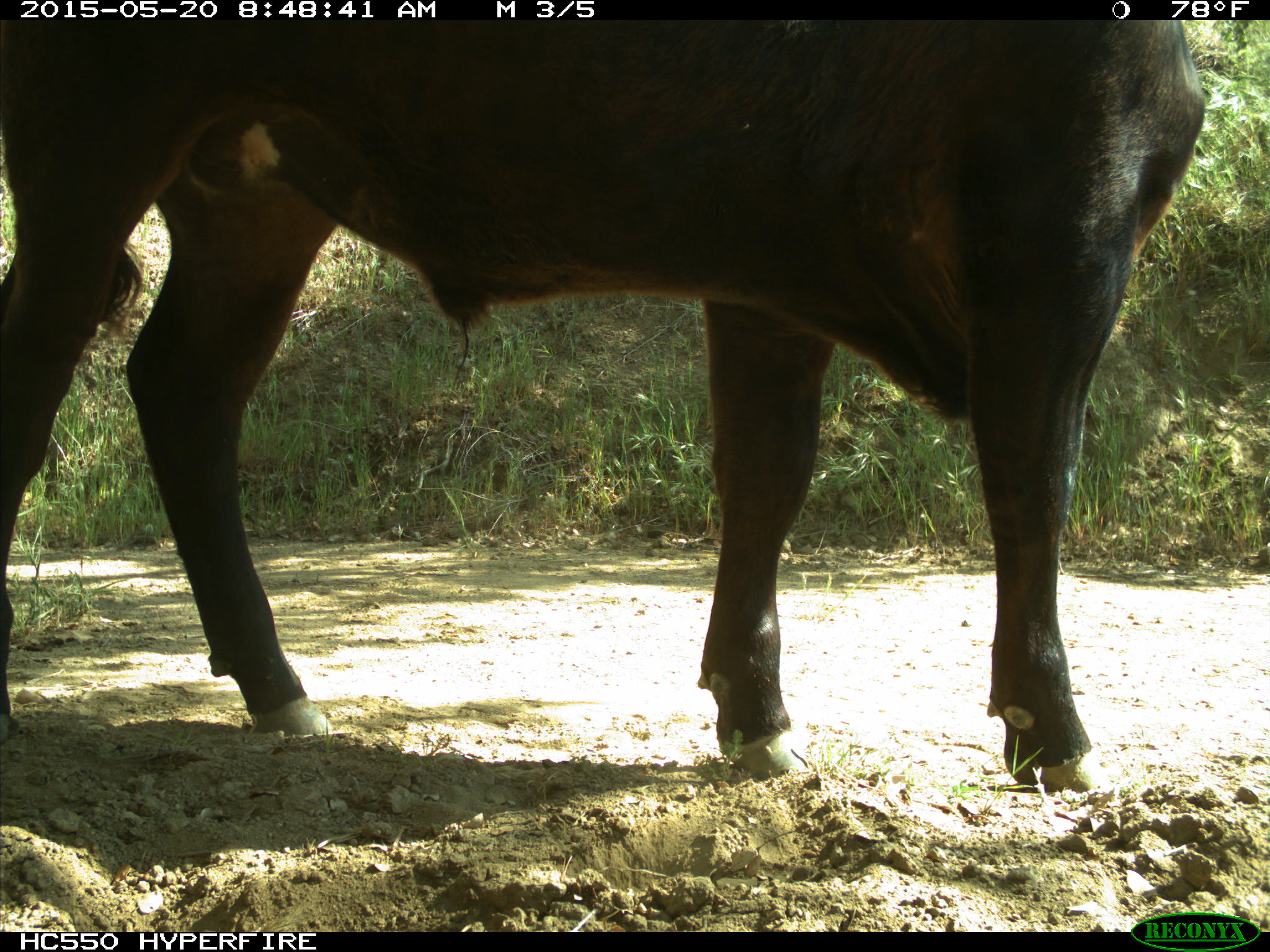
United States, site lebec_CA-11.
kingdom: Animalia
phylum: Chordata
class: Mammalia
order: Artiodactyla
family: Bovidae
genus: Bos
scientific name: Bos taurus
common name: domestic cow